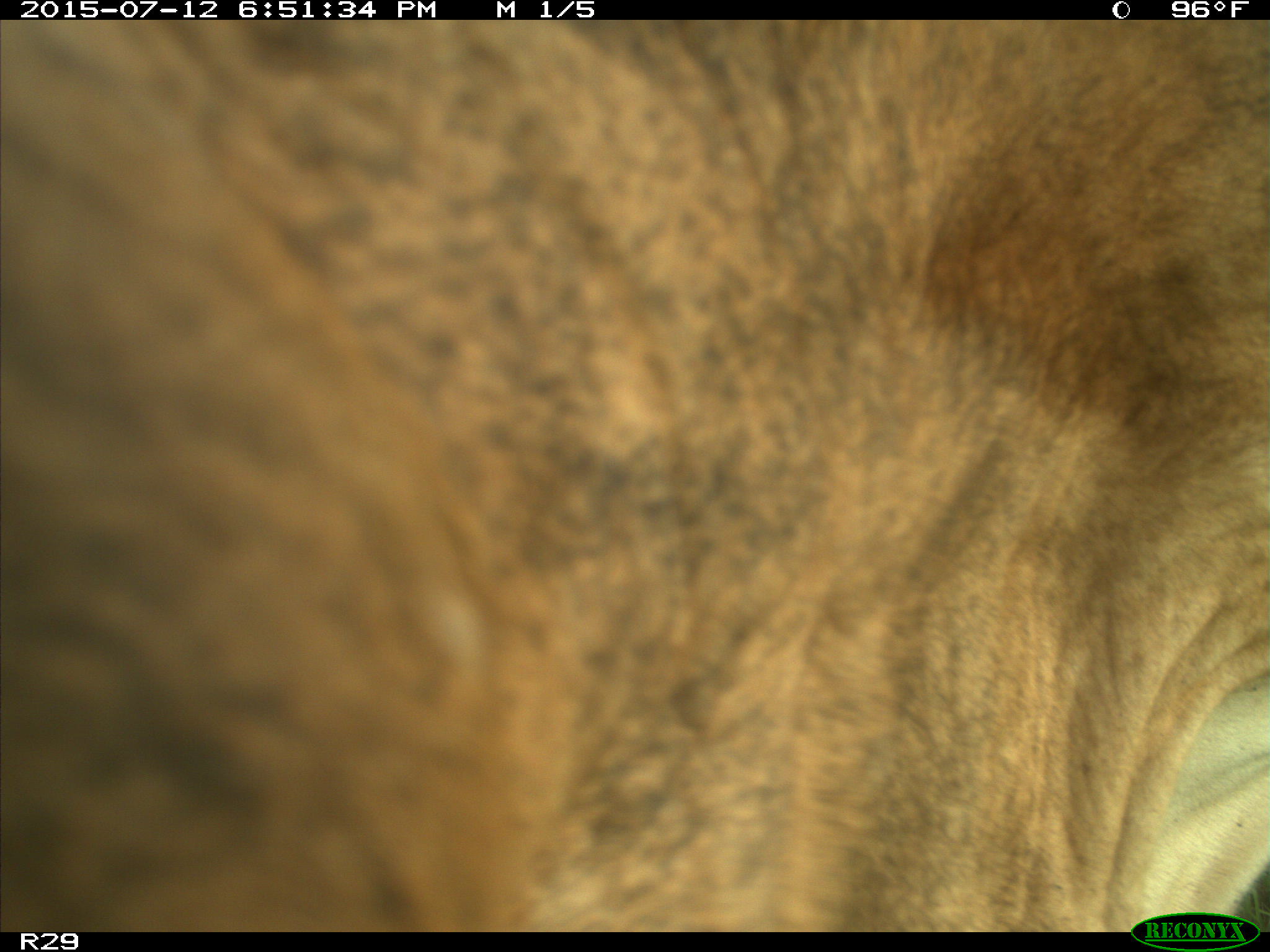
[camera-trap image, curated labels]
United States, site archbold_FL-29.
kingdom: Animalia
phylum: Chordata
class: Mammalia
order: Artiodactyla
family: Bovidae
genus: Bos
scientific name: Bos taurus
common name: domestic cow